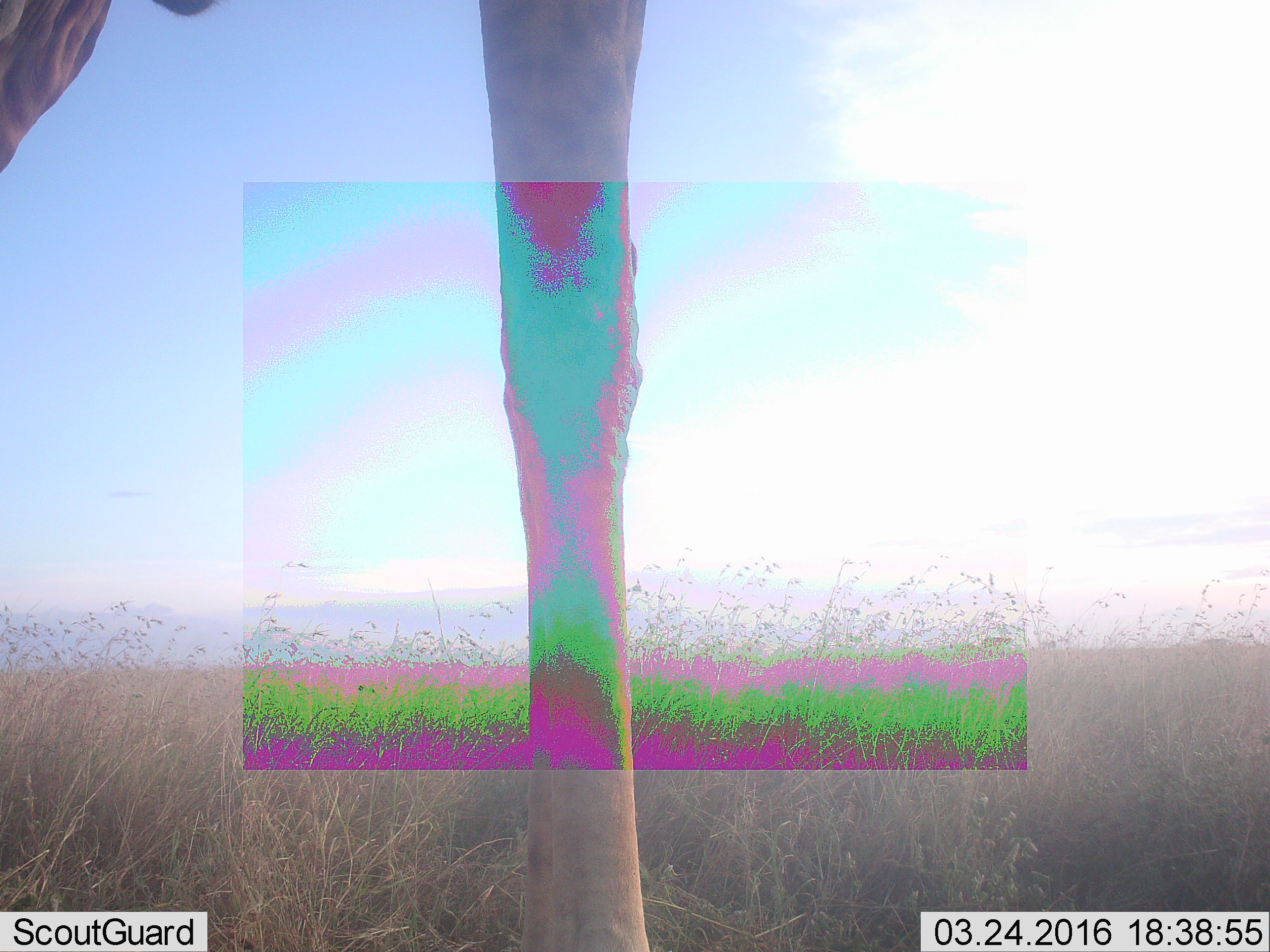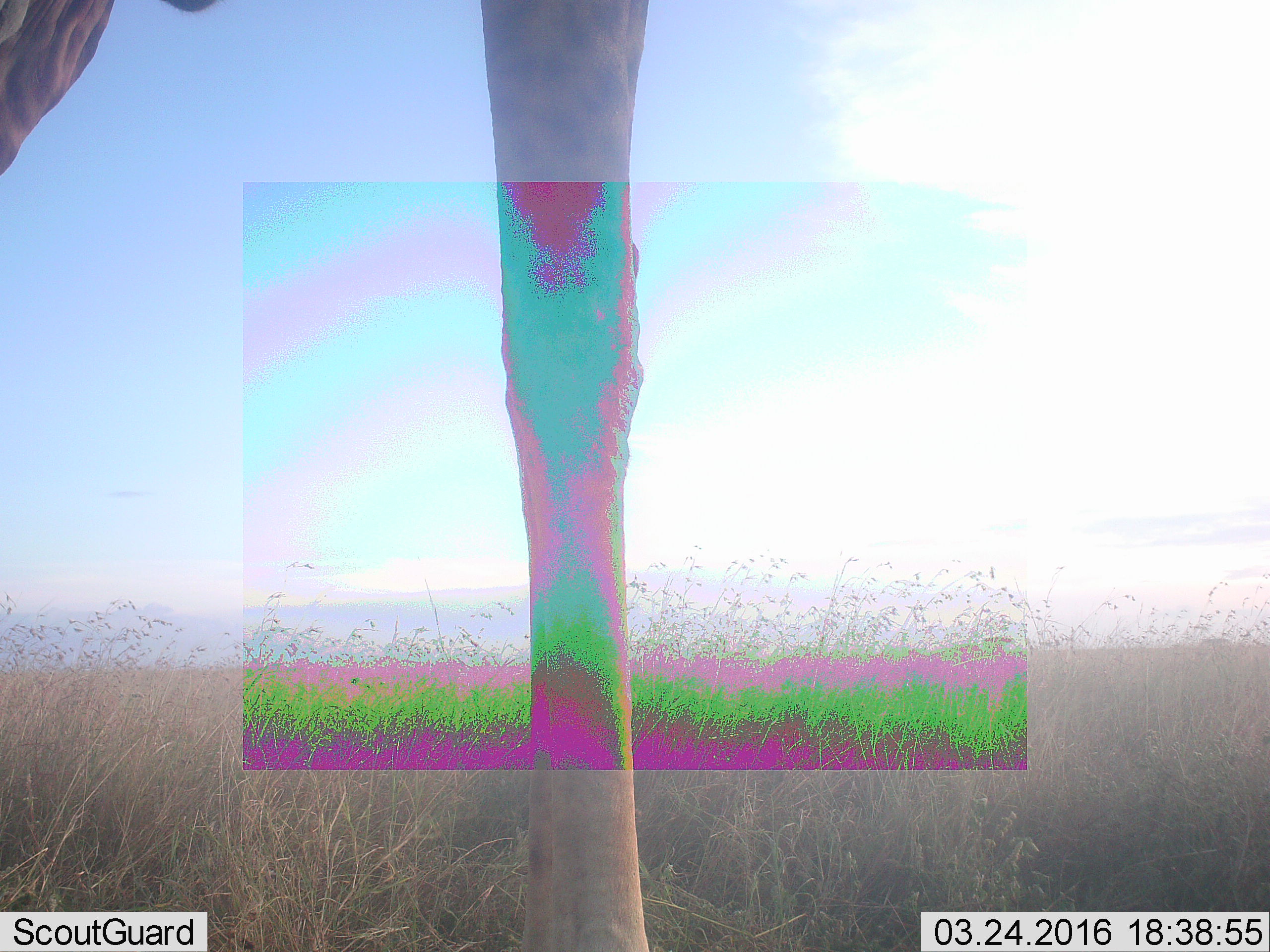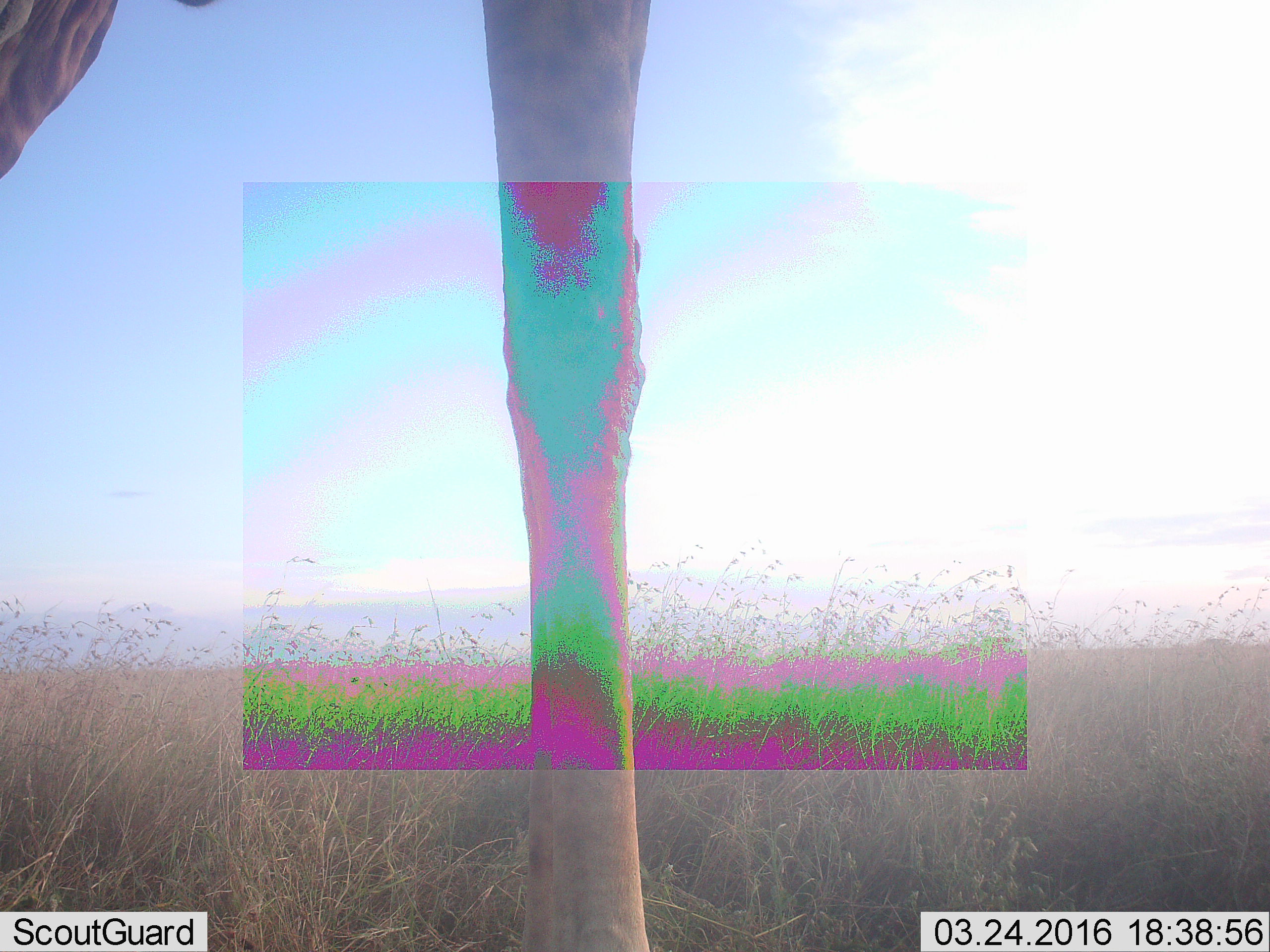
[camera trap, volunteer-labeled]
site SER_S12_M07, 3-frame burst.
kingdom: Animalia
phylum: Chordata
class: Mammalia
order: Artiodactyla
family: Giraffidae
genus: Giraffa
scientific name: Giraffa camelopardalis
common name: giraffe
Giraffe (Giraffa camelopardalis), count 1. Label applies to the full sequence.